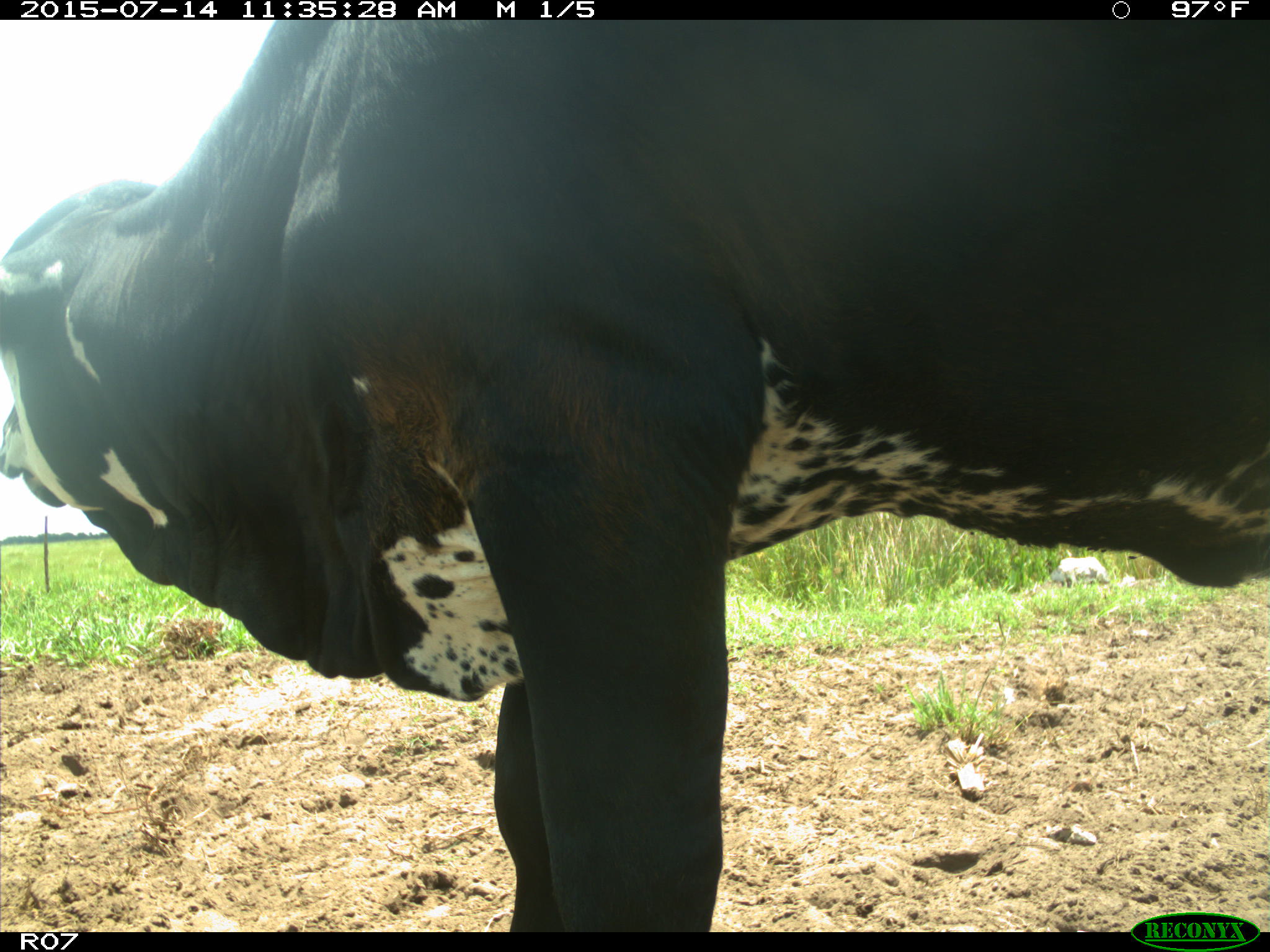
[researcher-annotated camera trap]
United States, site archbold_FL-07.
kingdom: Animalia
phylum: Chordata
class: Mammalia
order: Artiodactyla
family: Bovidae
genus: Bos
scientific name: Bos taurus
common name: domestic cow